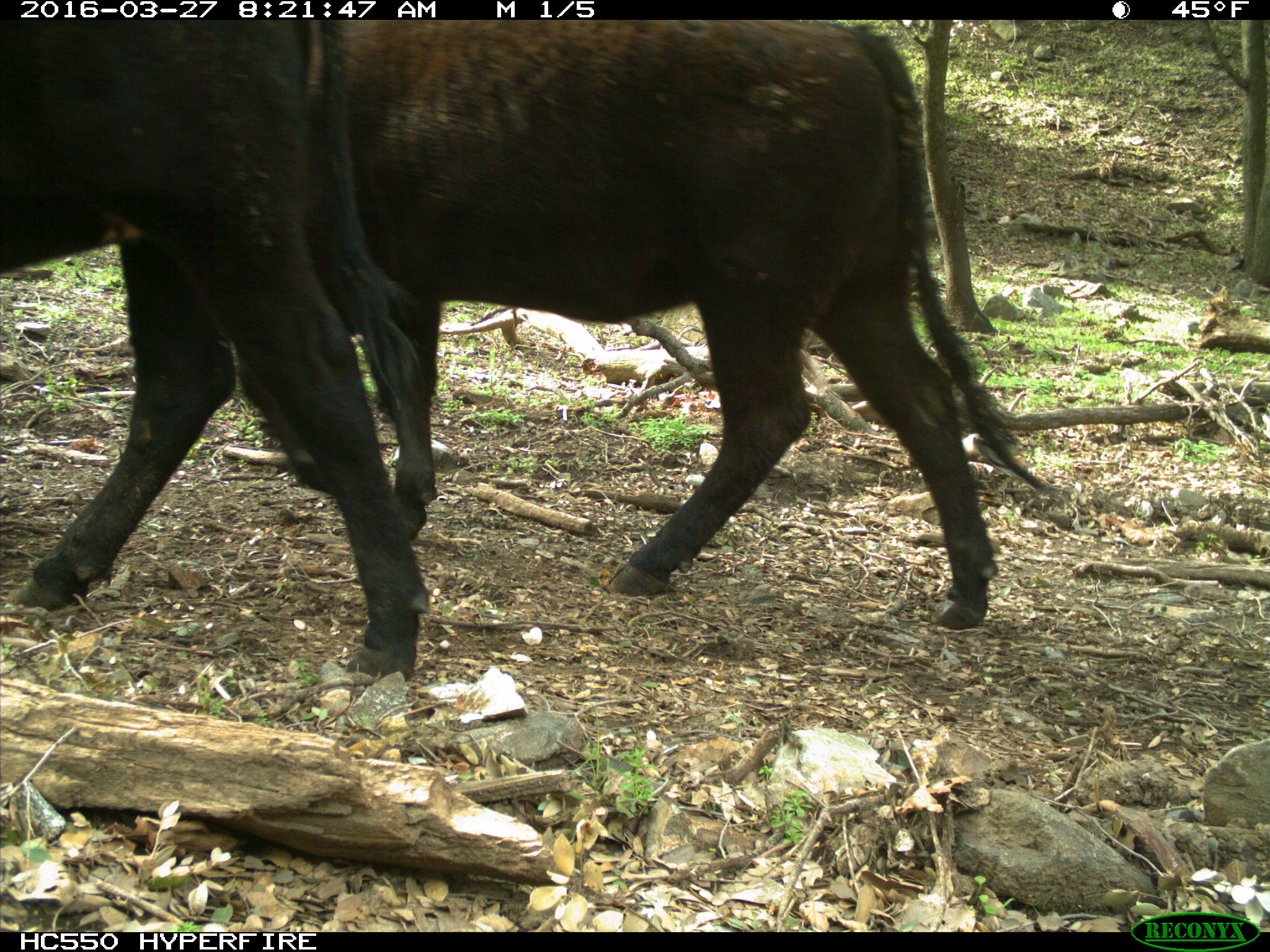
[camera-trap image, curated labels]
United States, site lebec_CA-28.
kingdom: Animalia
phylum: Chordata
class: Mammalia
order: Artiodactyla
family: Bovidae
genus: Bos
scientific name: Bos taurus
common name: domestic cow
Bos taurus (domestic cow).